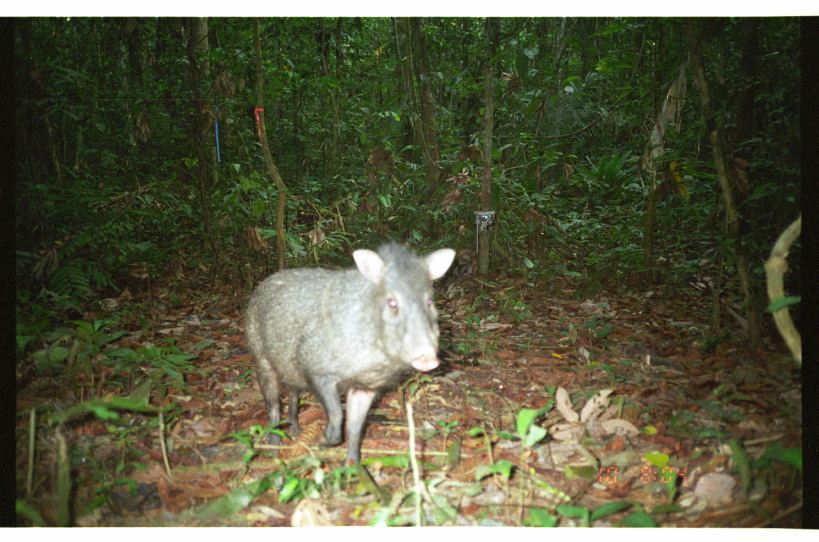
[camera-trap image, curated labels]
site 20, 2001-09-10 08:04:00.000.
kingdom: Animalia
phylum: Chordata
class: Mammalia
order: Artiodactyla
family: Tayassuidae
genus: Pecari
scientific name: Pecari tajacu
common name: collared peccary